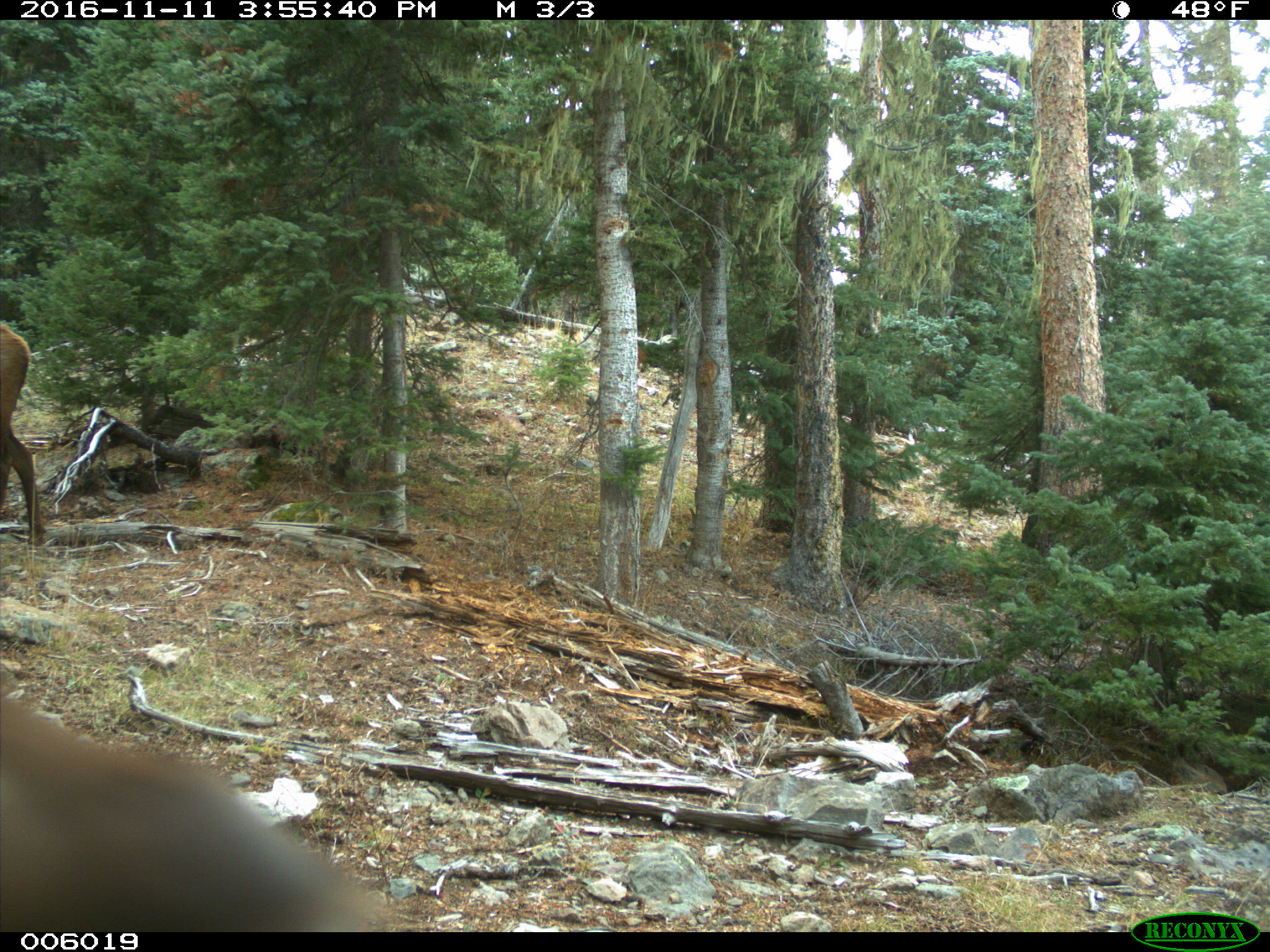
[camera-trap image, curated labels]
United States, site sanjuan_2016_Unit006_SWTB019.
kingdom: Animalia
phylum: Chordata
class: Mammalia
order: Artiodactyla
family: Cervidae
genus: Cervus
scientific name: Cervus elaphus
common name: red deer